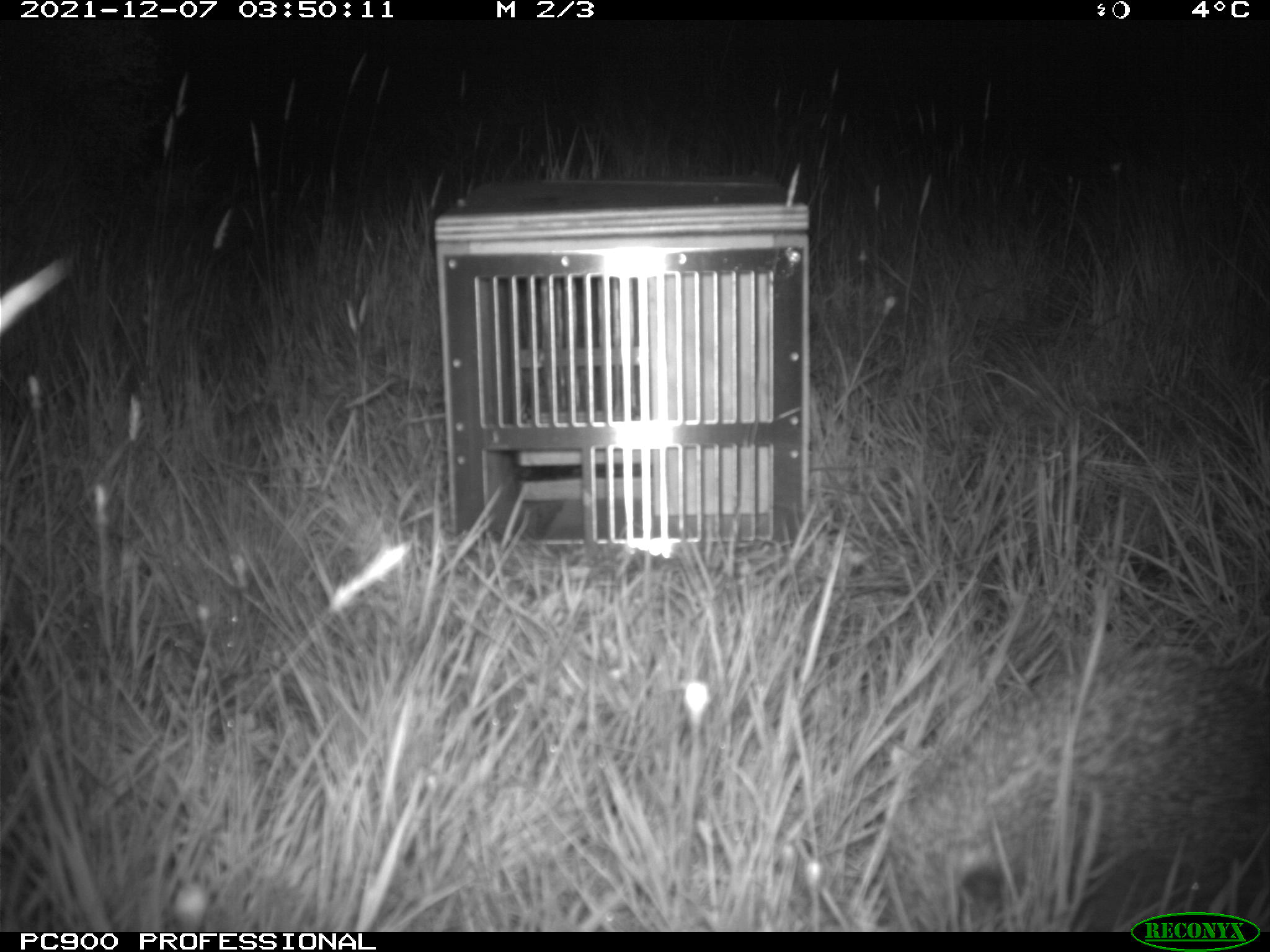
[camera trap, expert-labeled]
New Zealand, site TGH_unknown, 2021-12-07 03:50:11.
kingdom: Animalia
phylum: Chordata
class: Mammalia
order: Eulipotyphla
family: Erinaceidae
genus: Erinaceus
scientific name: Erinaceus europaeus europaeus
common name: european hedgehog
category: hedgehog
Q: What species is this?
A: Hedgehog (european hedgehog) (Erinaceus europaeus europaeus).